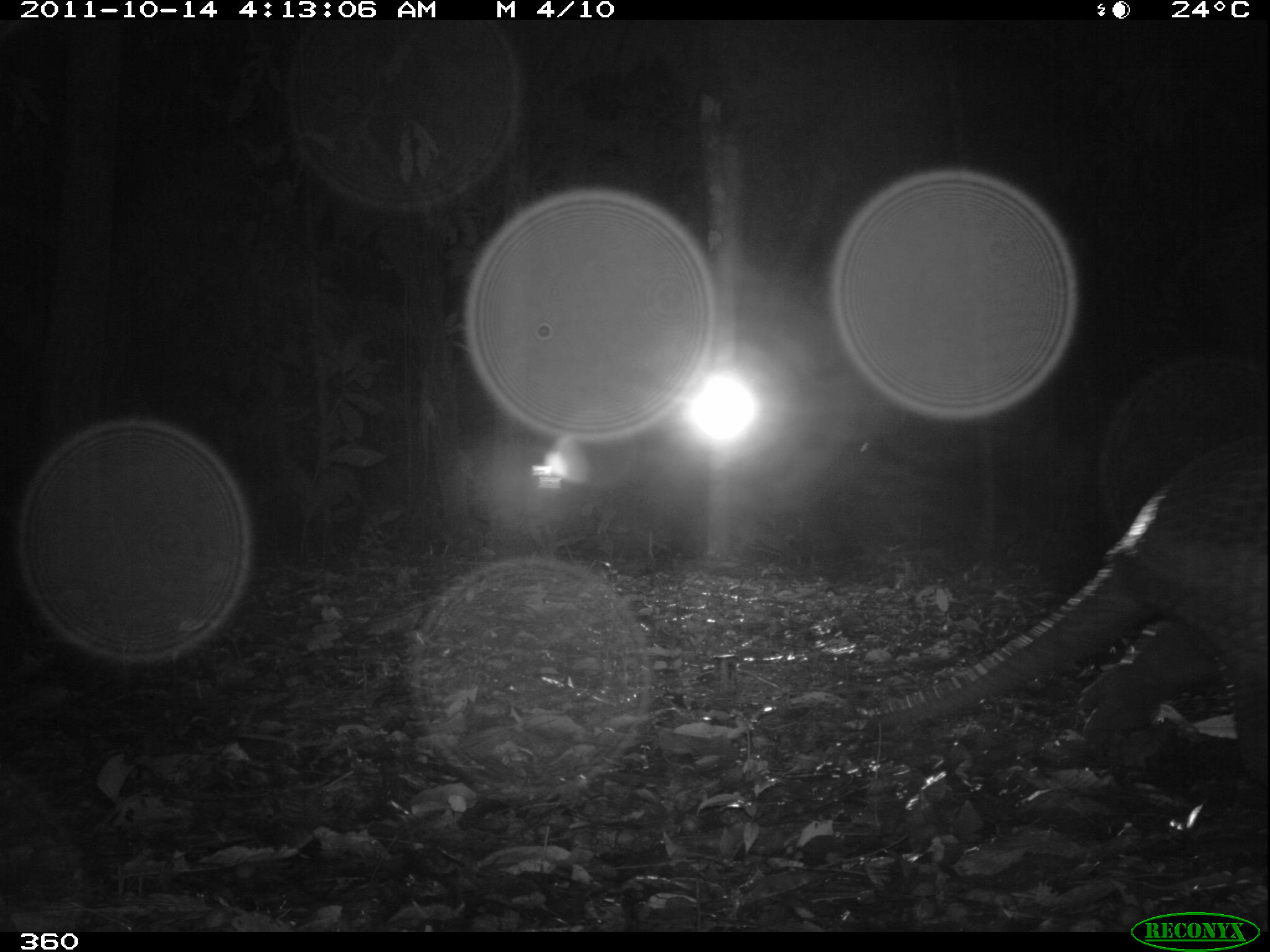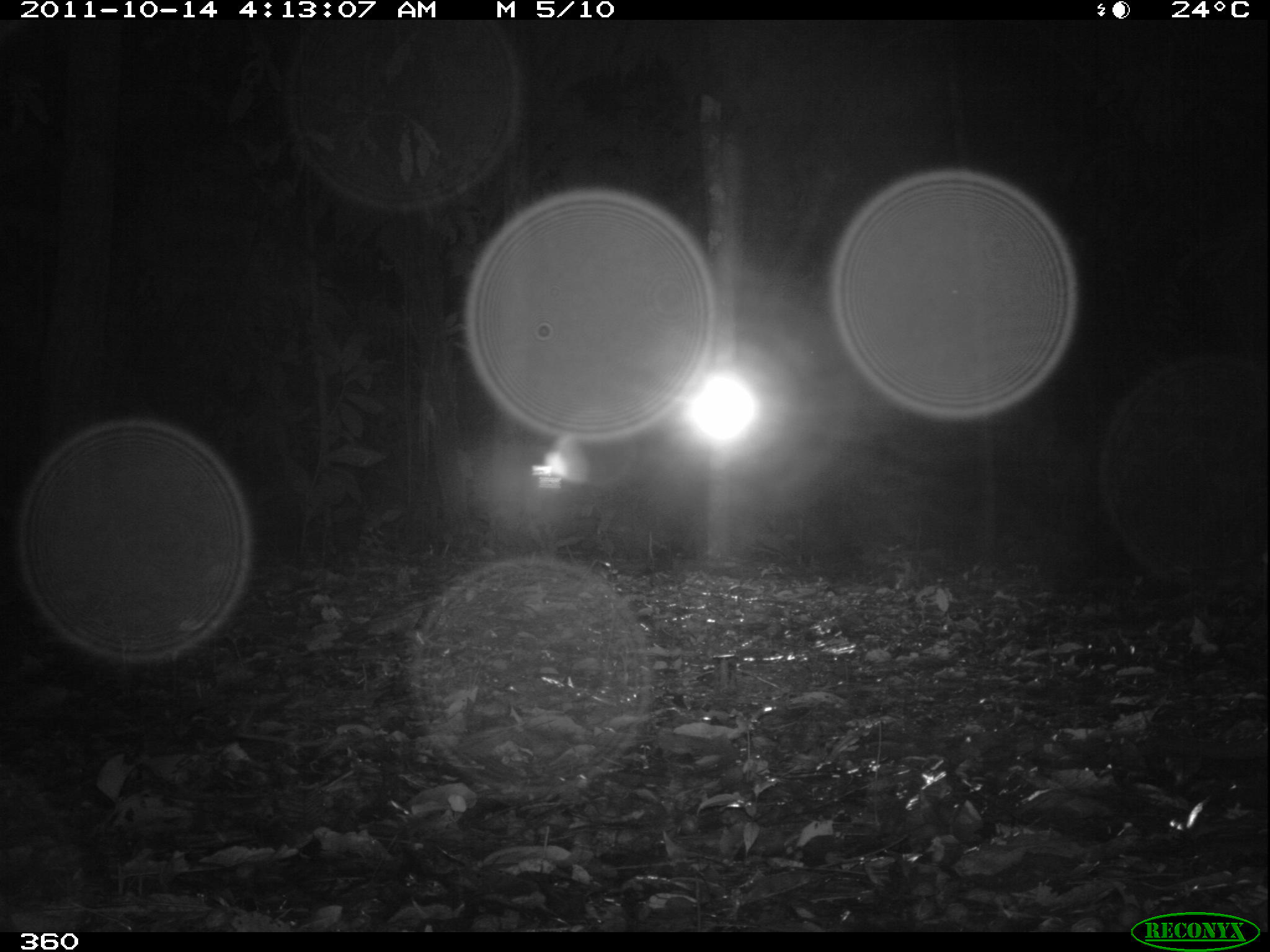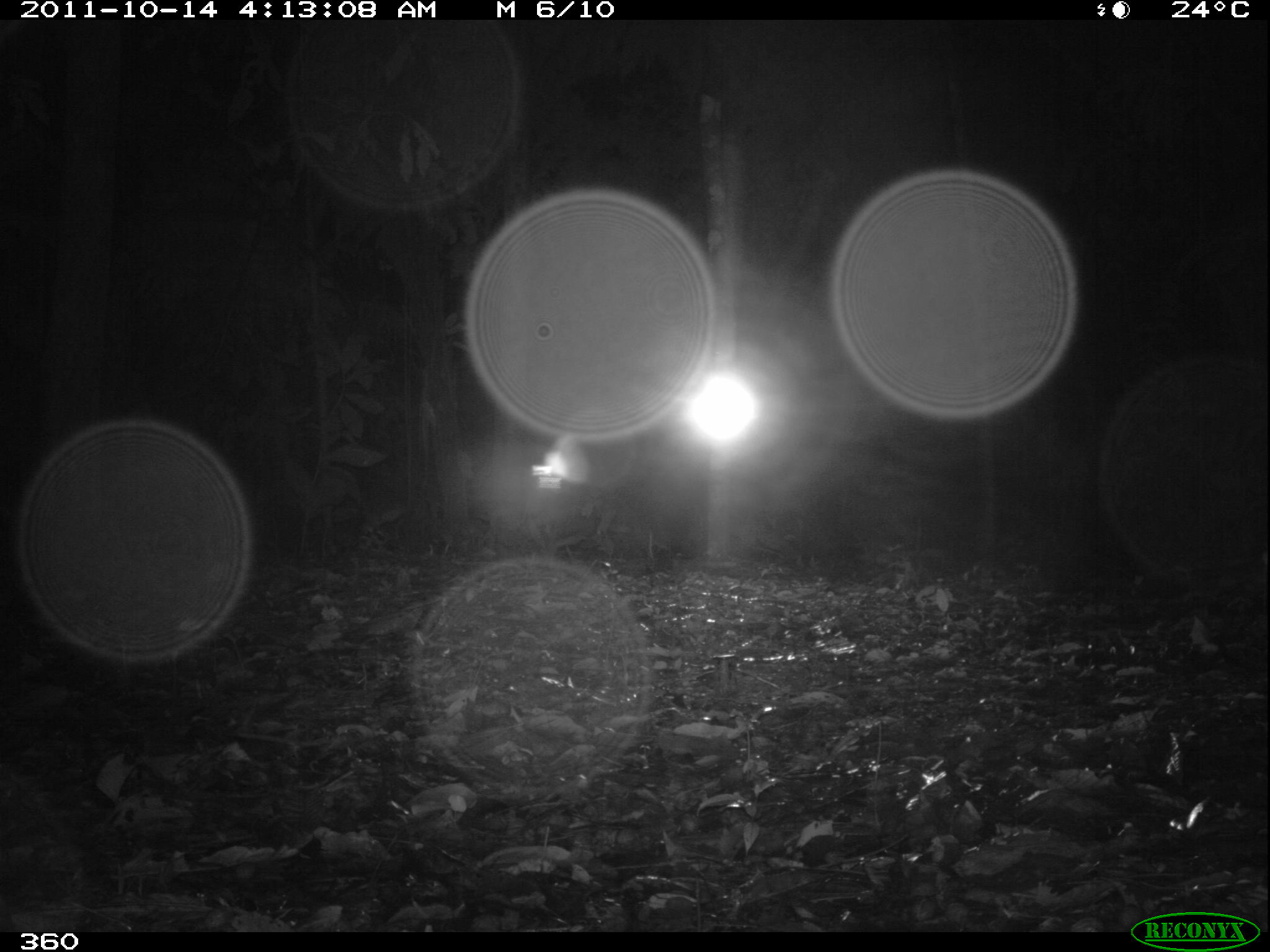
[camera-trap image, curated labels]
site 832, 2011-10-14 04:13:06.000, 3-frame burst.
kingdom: Animalia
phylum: Chordata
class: Mammalia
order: Cingulata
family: Chlamyphoridae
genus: Priodontes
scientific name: Priodontes maximus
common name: giant armadillo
Priodontes maximus (giant armadillo).